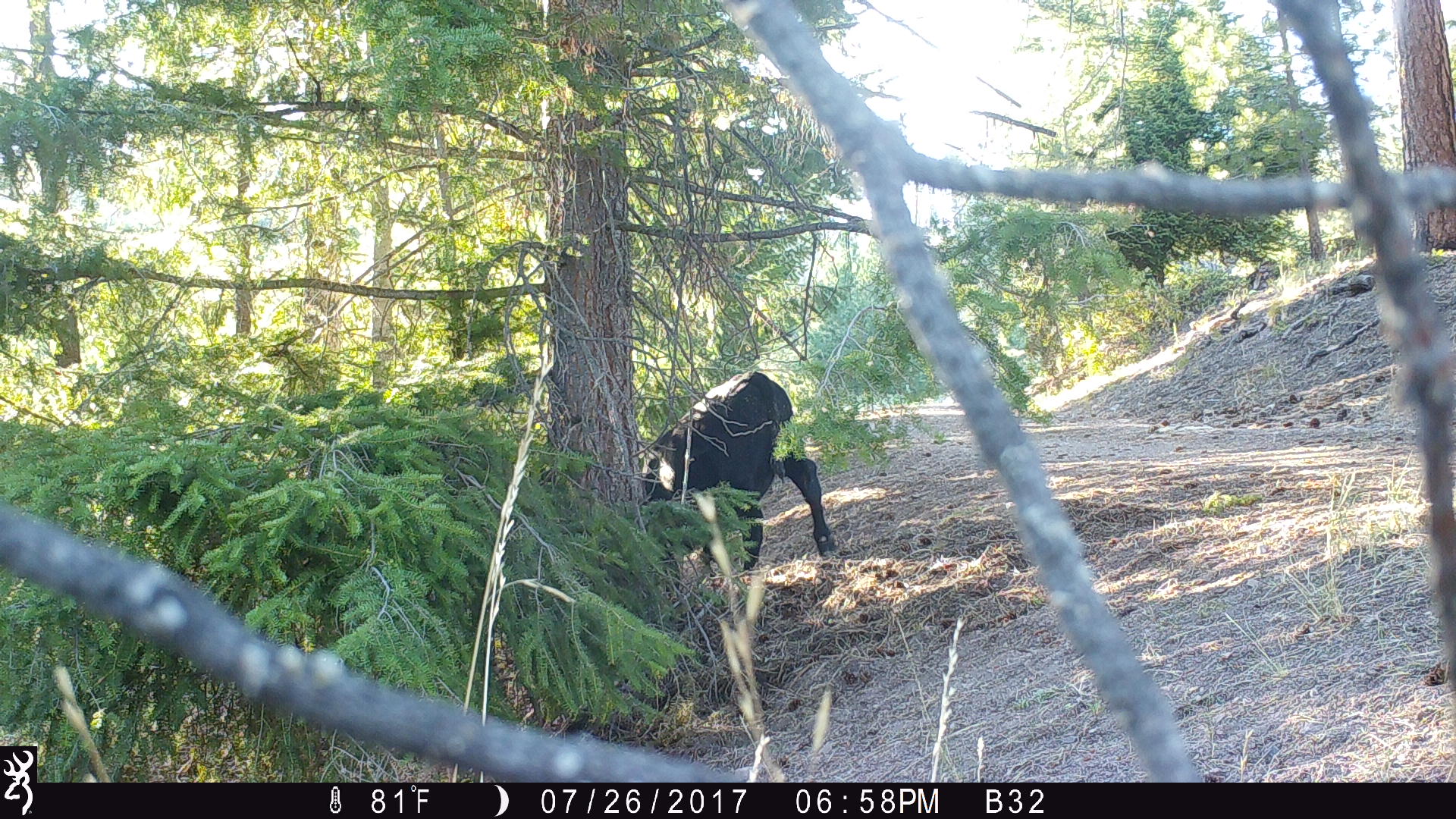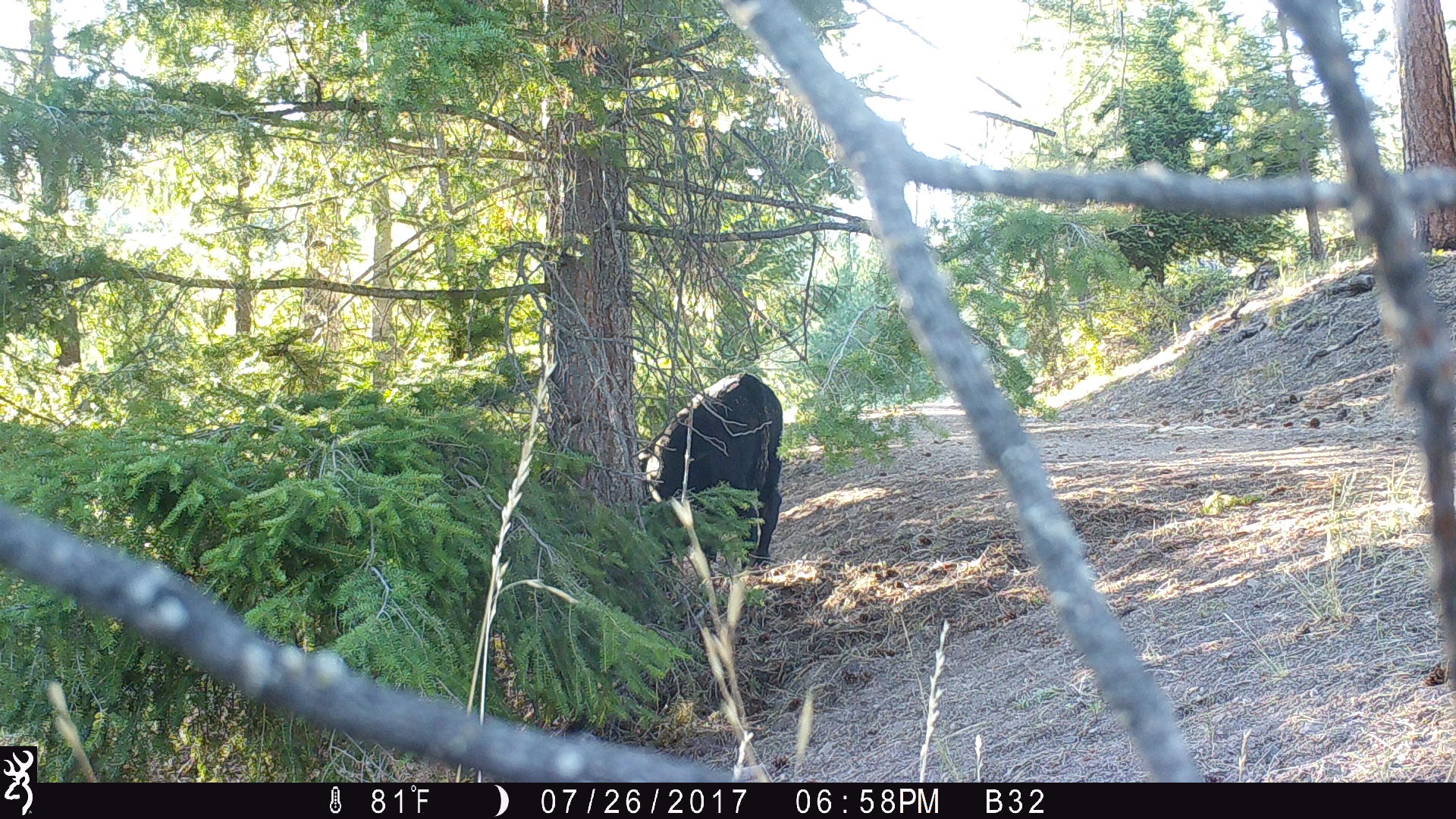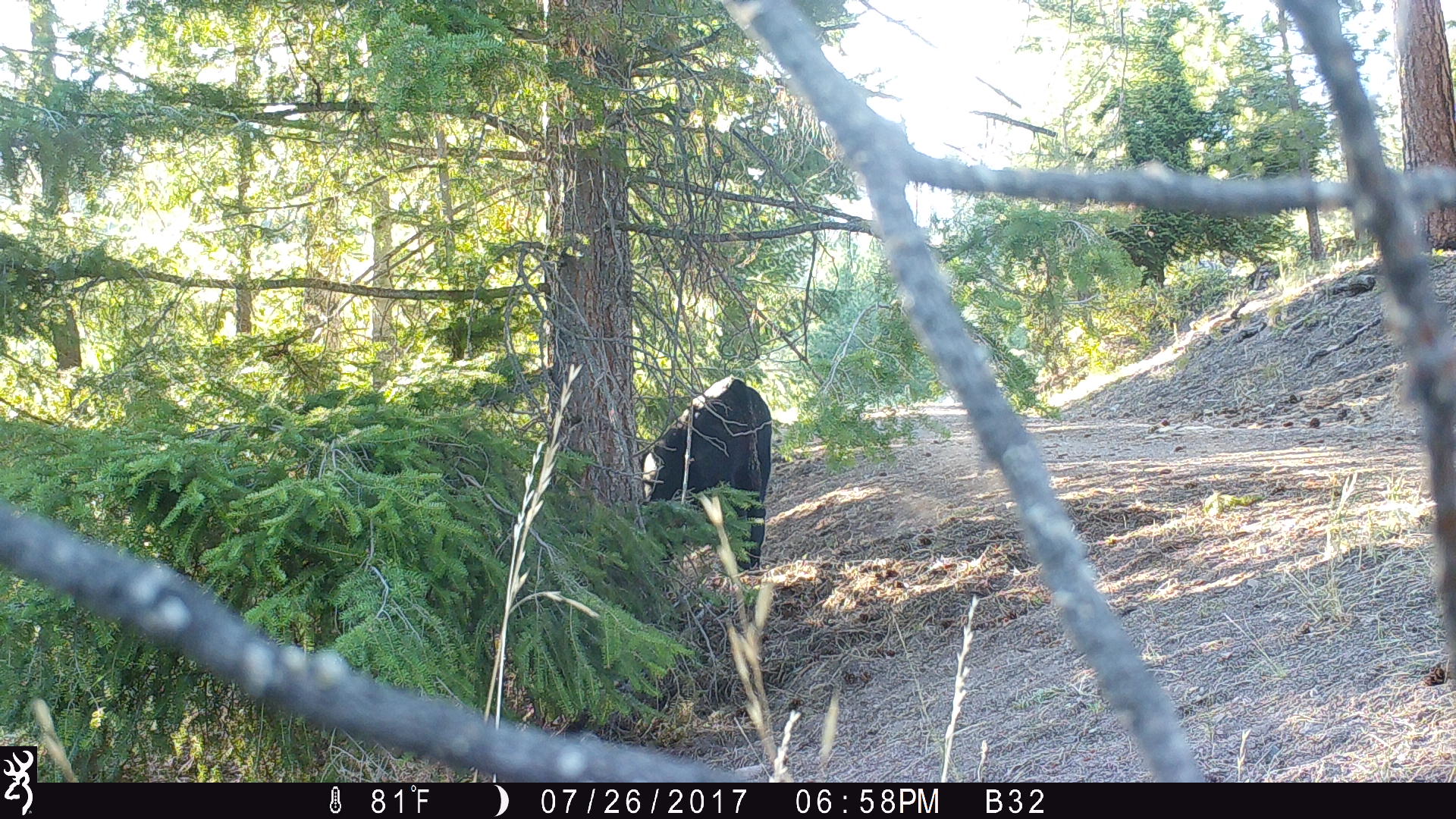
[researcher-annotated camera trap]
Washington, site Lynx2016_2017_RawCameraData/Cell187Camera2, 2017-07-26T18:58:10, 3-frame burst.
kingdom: Animalia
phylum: Chordata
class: Mammalia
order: Artiodactyla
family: Bovidae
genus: Bos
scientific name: Bos taurus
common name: domestic cattle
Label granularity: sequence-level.